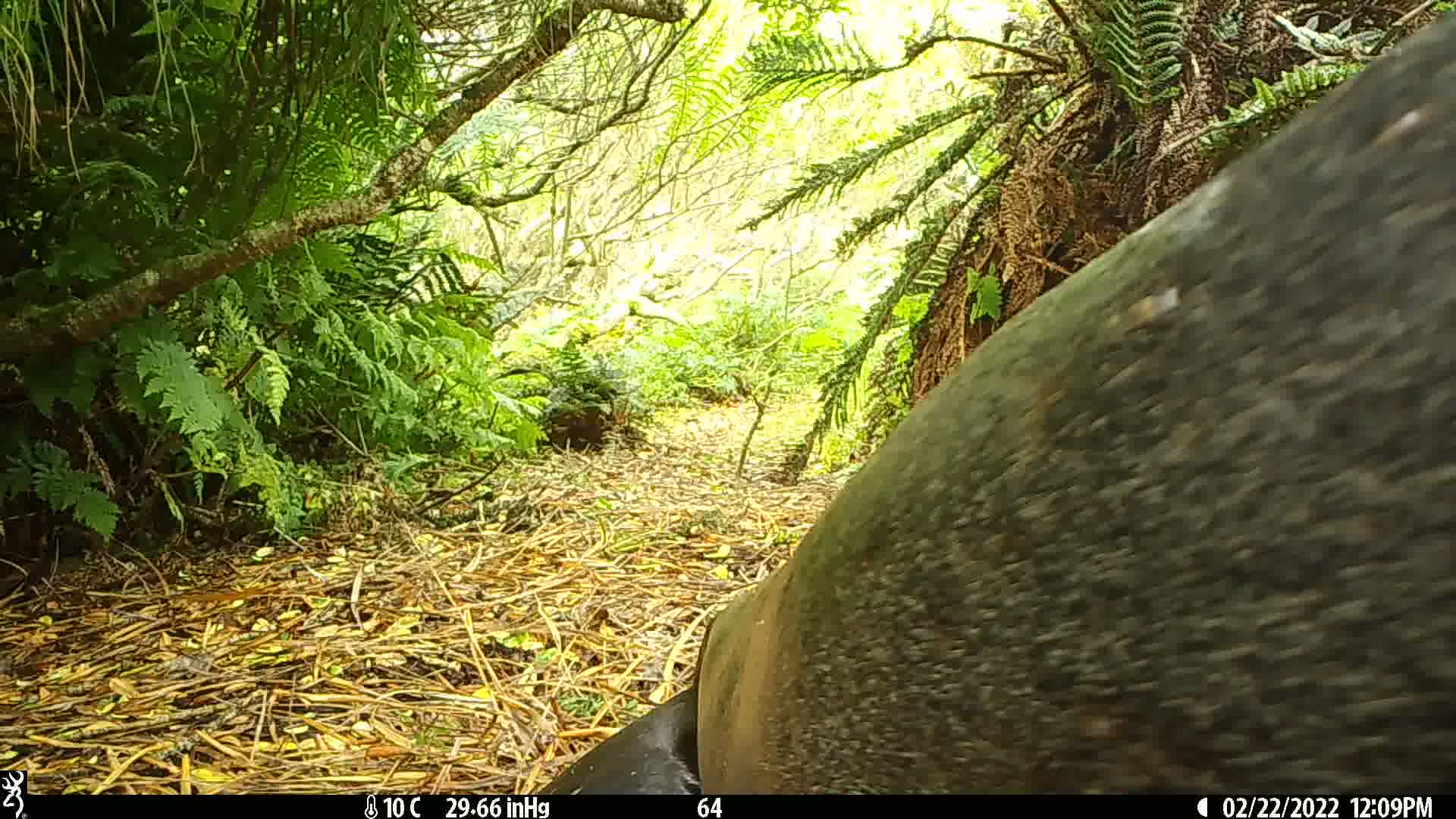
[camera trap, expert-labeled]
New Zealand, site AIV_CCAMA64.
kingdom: Animalia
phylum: Chordata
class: Mammalia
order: Carnivora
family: Otariidae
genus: Phocarctos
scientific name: Phocarctos hookeri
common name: new zealand sea lion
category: sealion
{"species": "sealion (new zealand sea lion) (Phocarctos hookeri)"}